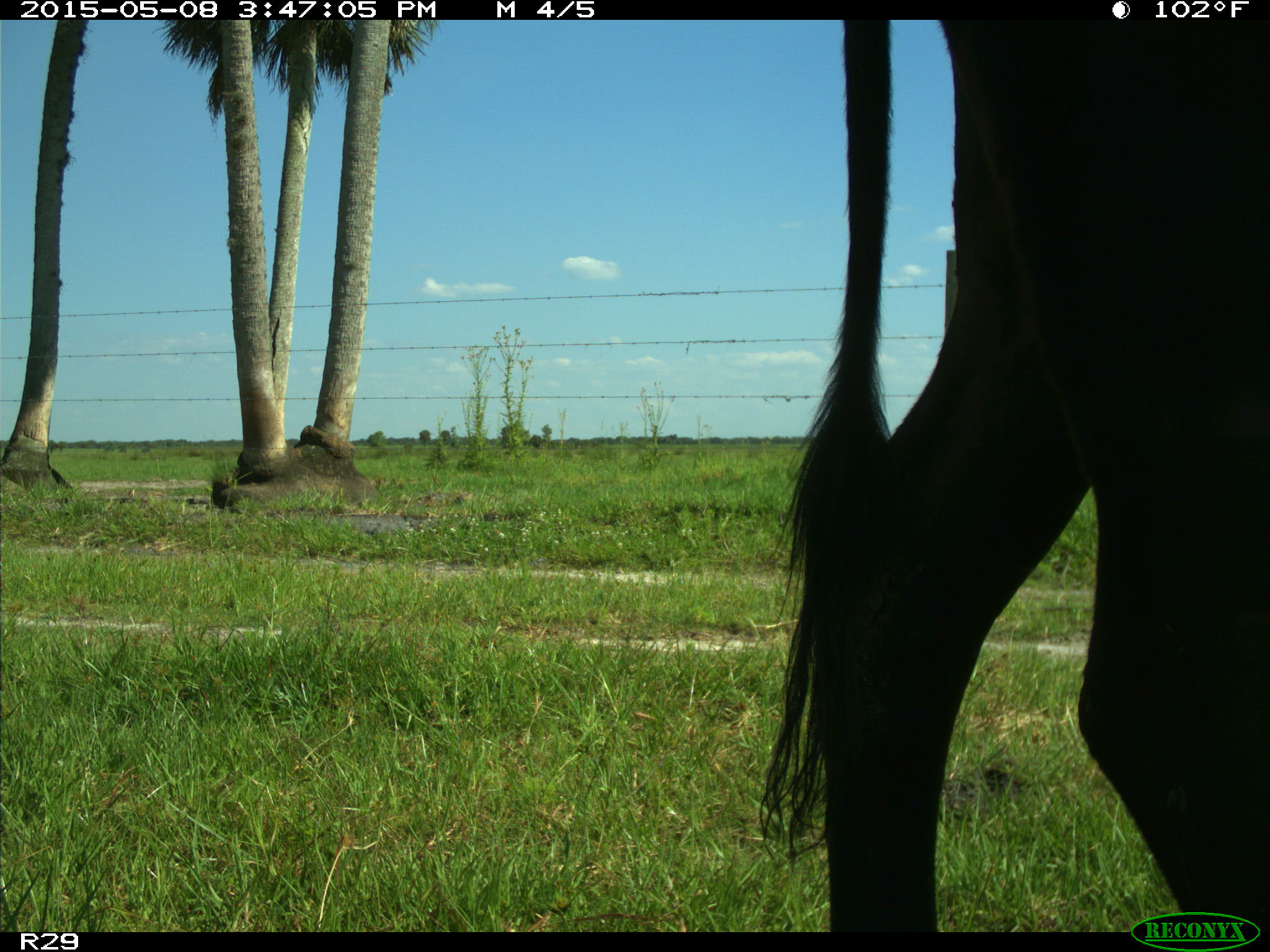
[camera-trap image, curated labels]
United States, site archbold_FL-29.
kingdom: Animalia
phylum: Chordata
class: Mammalia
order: Artiodactyla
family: Bovidae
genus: Bos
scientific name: Bos taurus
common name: domestic cow